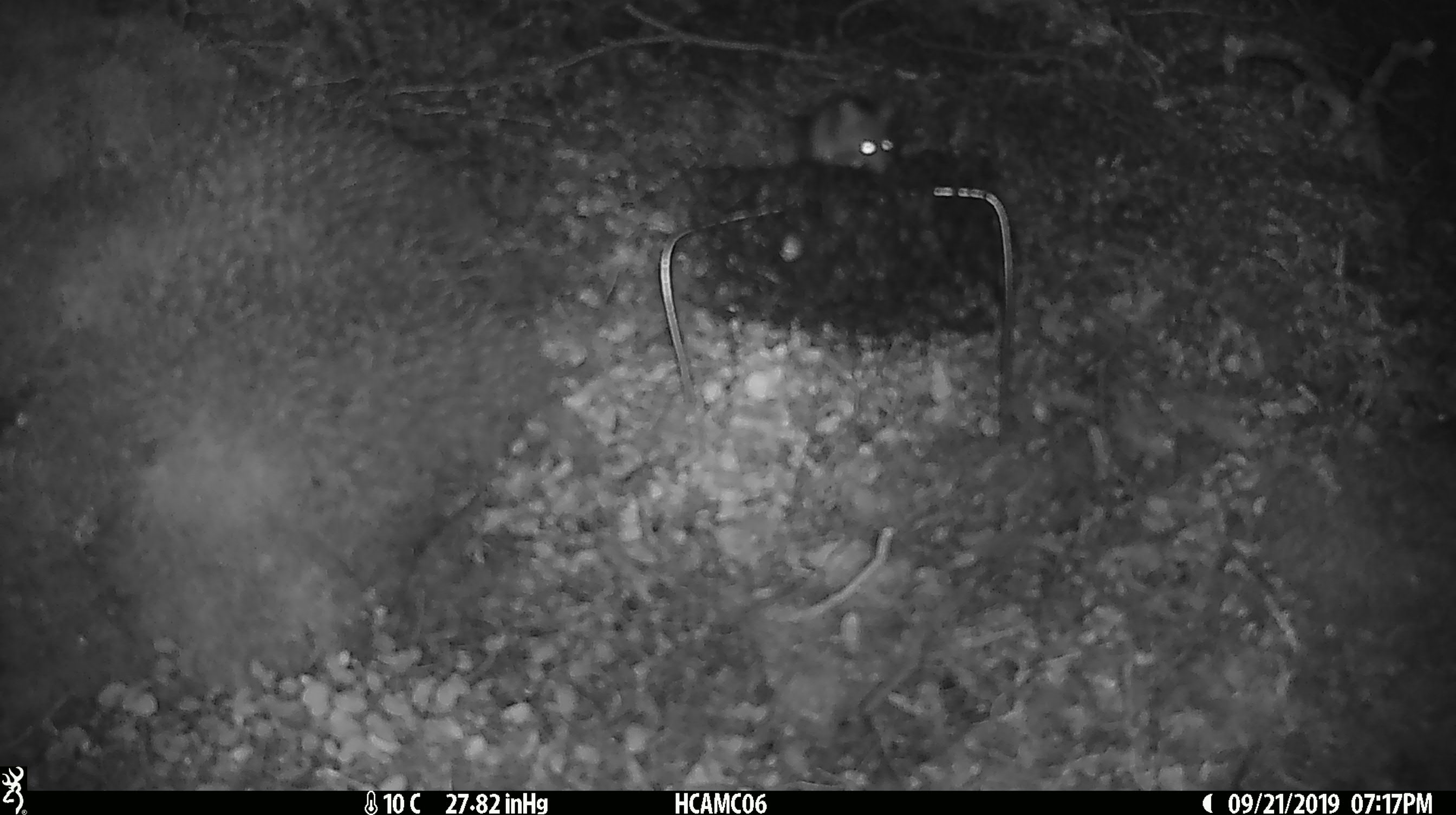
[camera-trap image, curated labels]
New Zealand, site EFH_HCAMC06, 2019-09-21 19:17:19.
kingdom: Animalia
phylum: Chordata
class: Mammalia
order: Rodentia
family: Muridae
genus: Mus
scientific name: Mus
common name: mouse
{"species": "mouse (Mus)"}